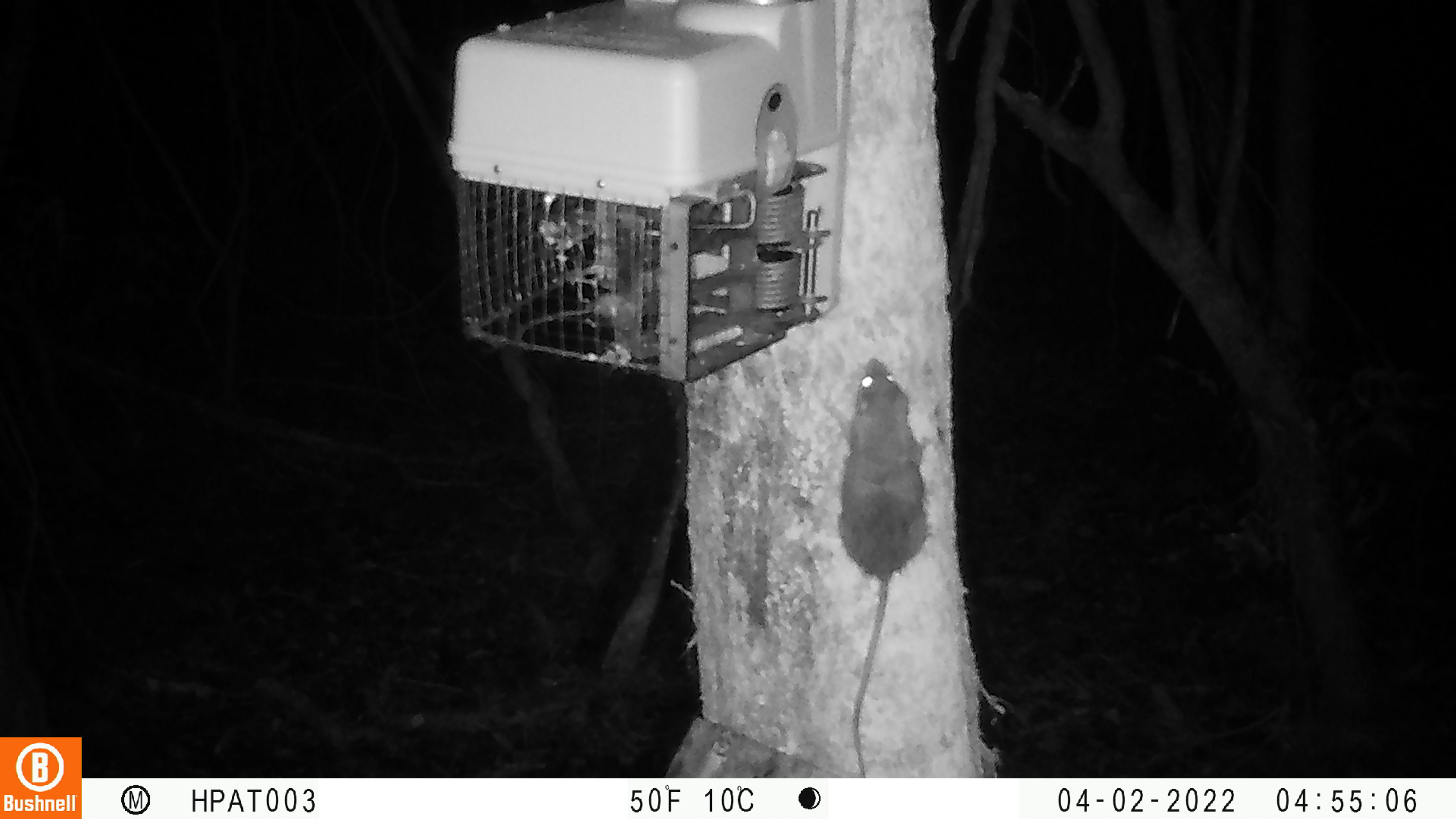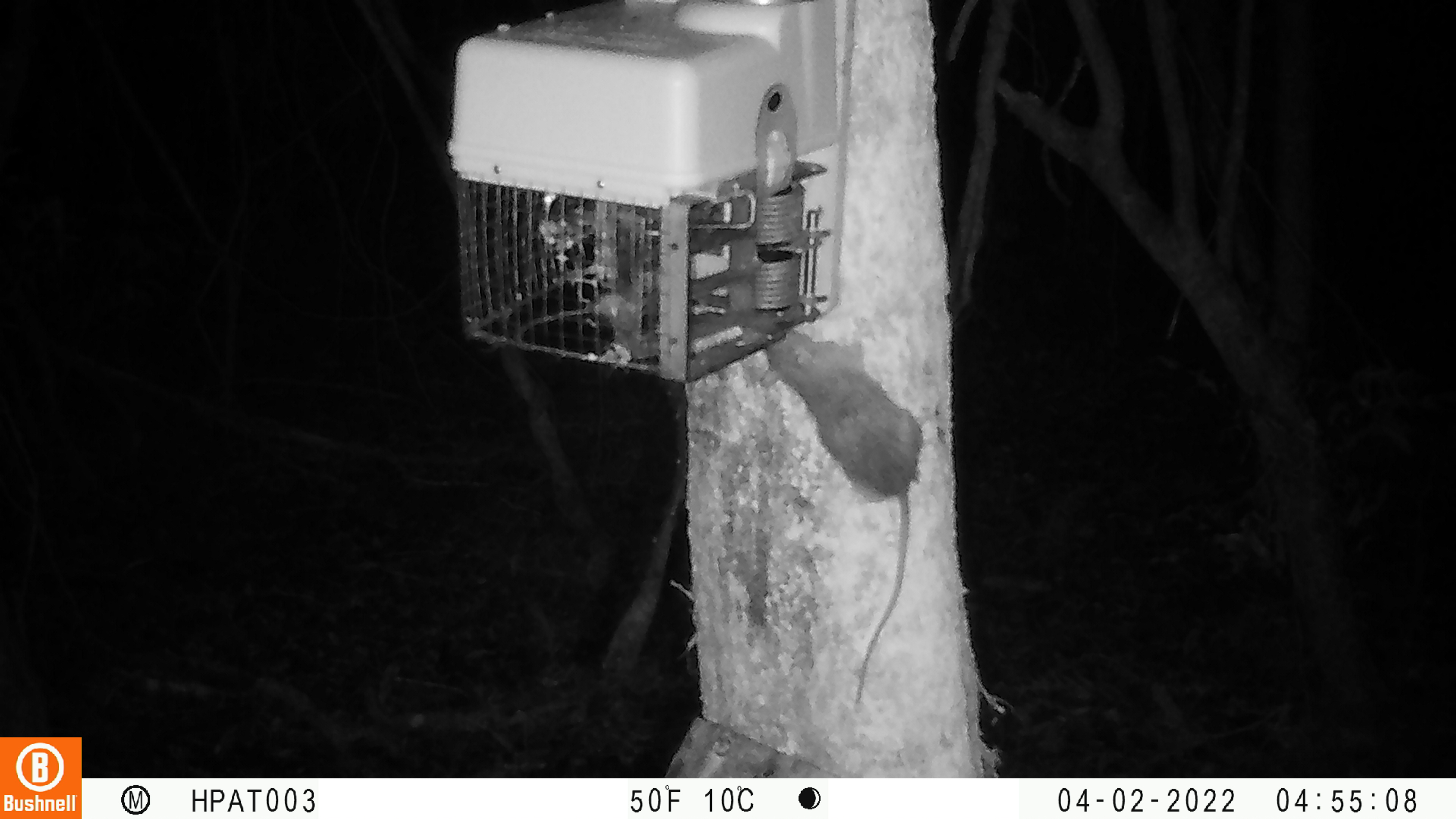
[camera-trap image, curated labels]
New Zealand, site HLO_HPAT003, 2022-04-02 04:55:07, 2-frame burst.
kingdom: Animalia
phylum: Chordata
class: Mammalia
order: Rodentia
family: Muridae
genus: Rattus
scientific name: Rattus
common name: rat